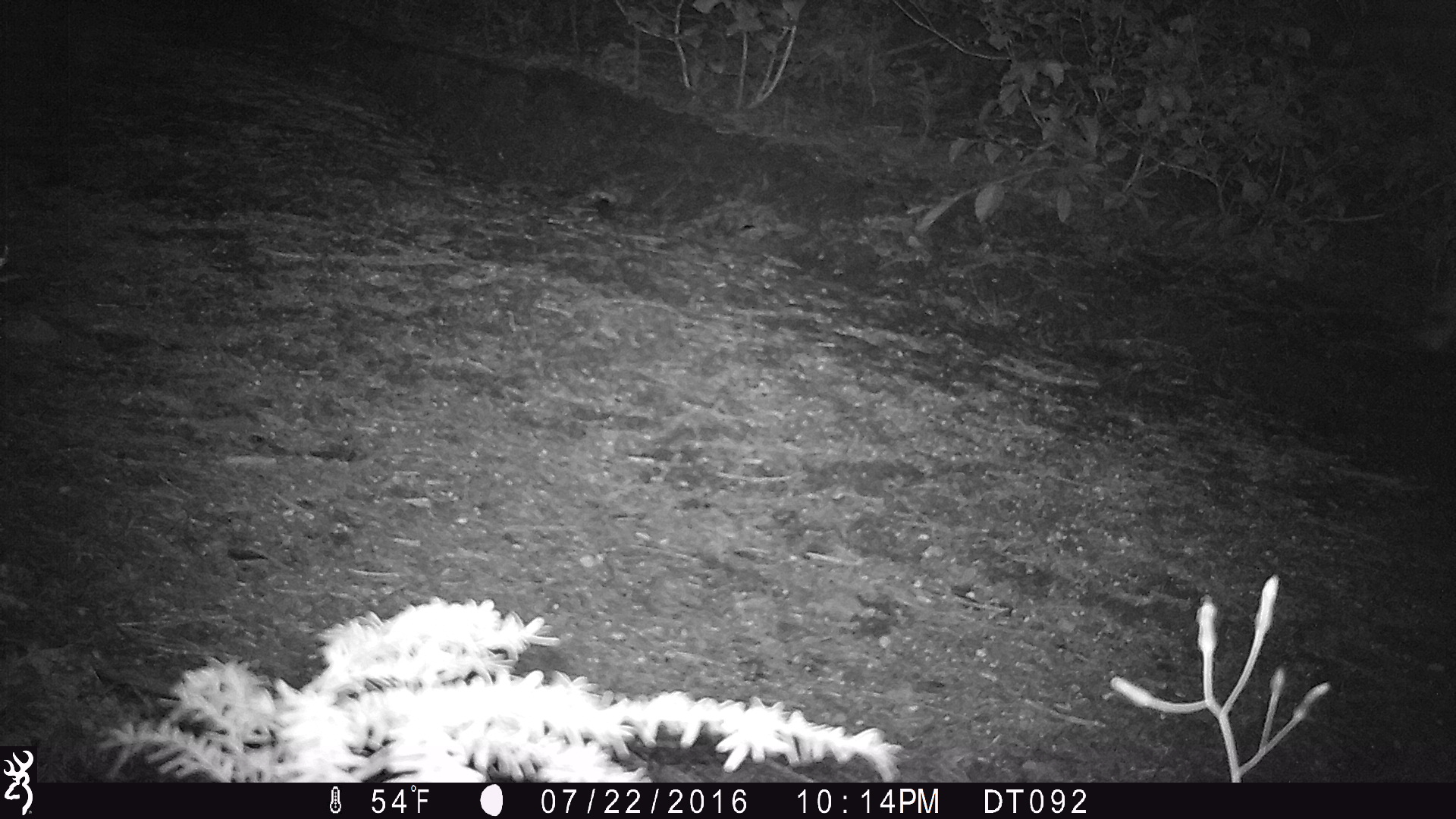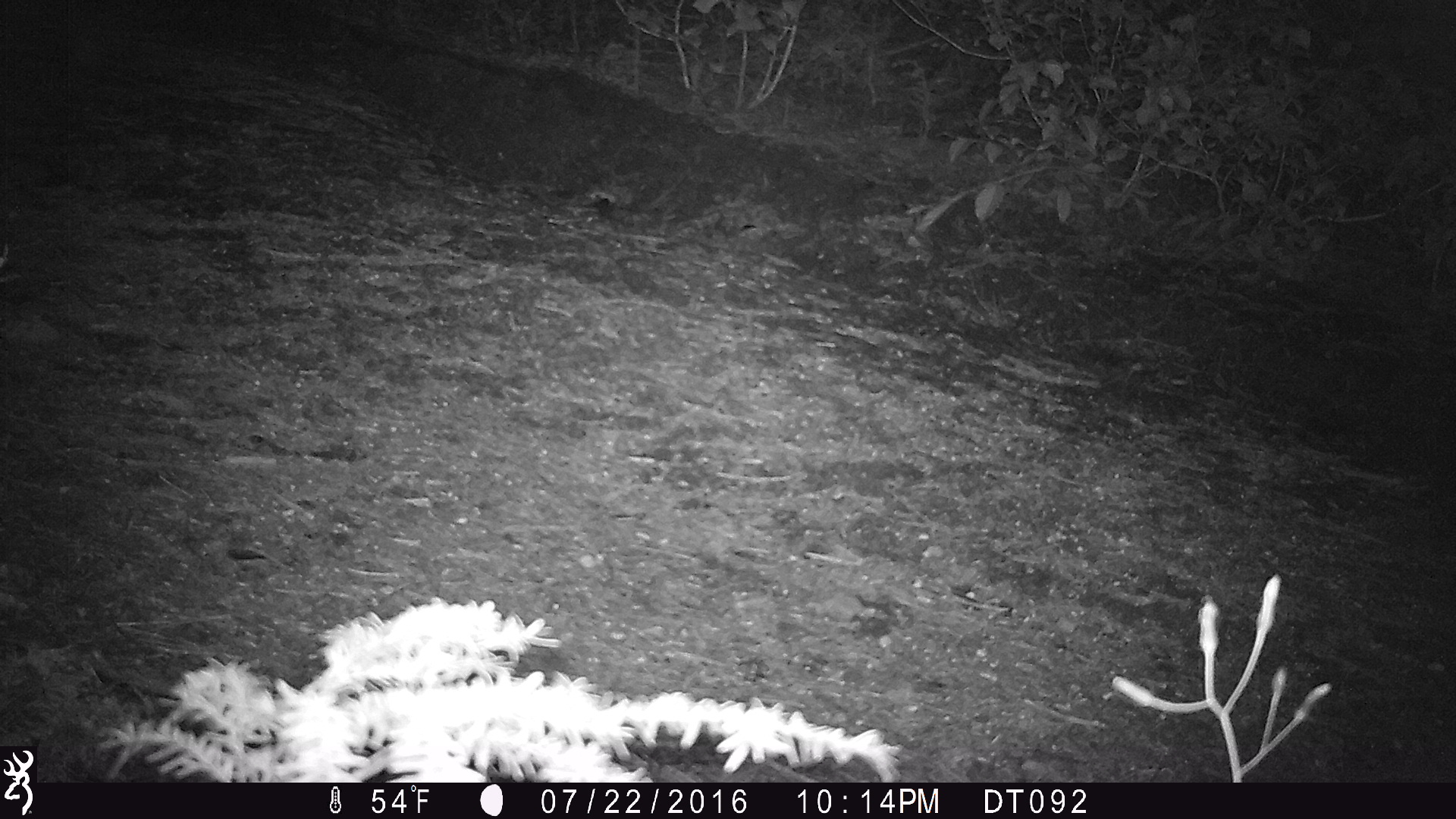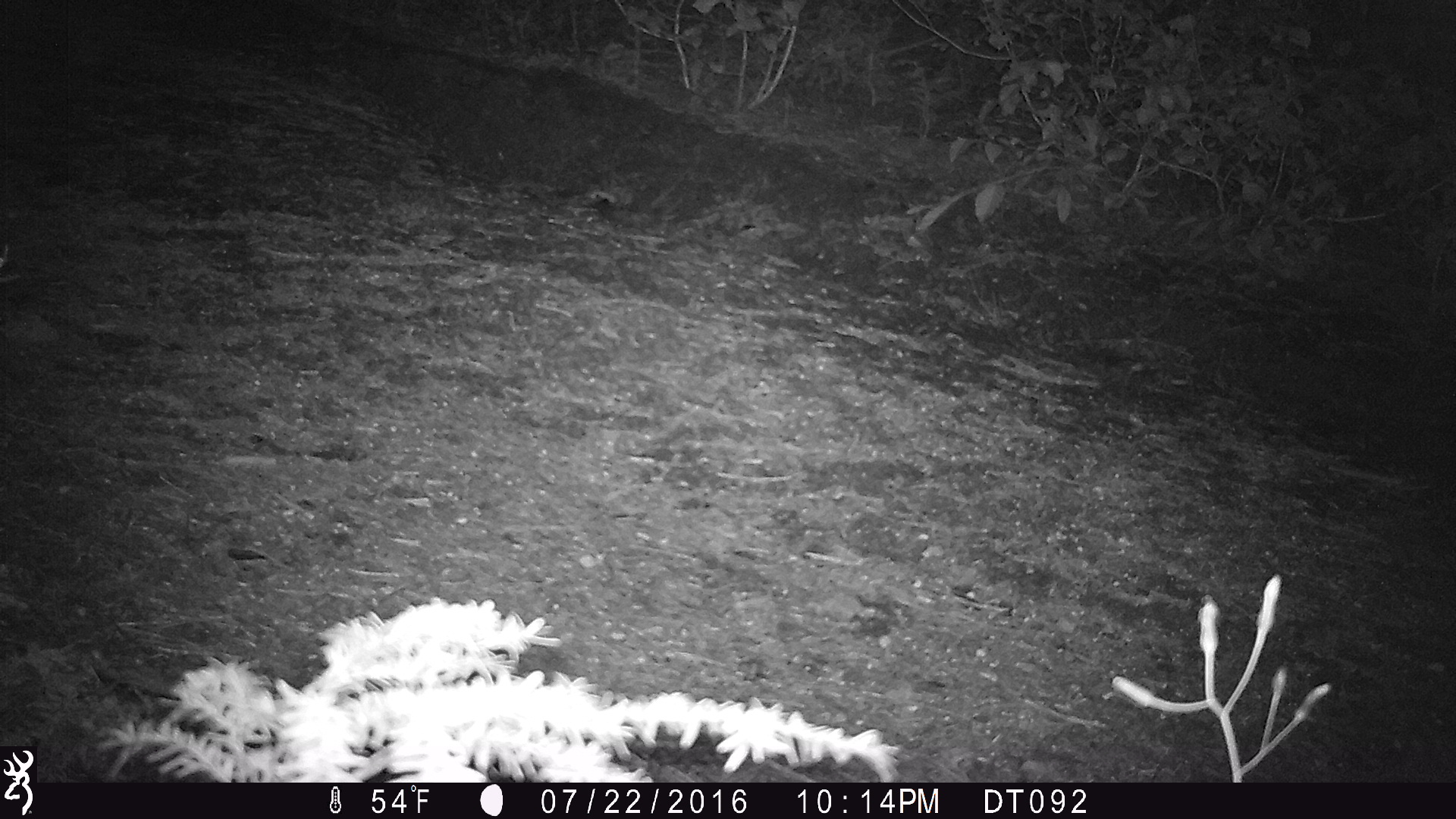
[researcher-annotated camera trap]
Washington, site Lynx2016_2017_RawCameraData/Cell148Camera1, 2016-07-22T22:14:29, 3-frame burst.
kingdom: Animalia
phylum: Chordata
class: Mammalia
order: Artiodactyla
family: Cervidae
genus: Odocoileus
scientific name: Odocoileus hemionus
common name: mule deer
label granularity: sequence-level